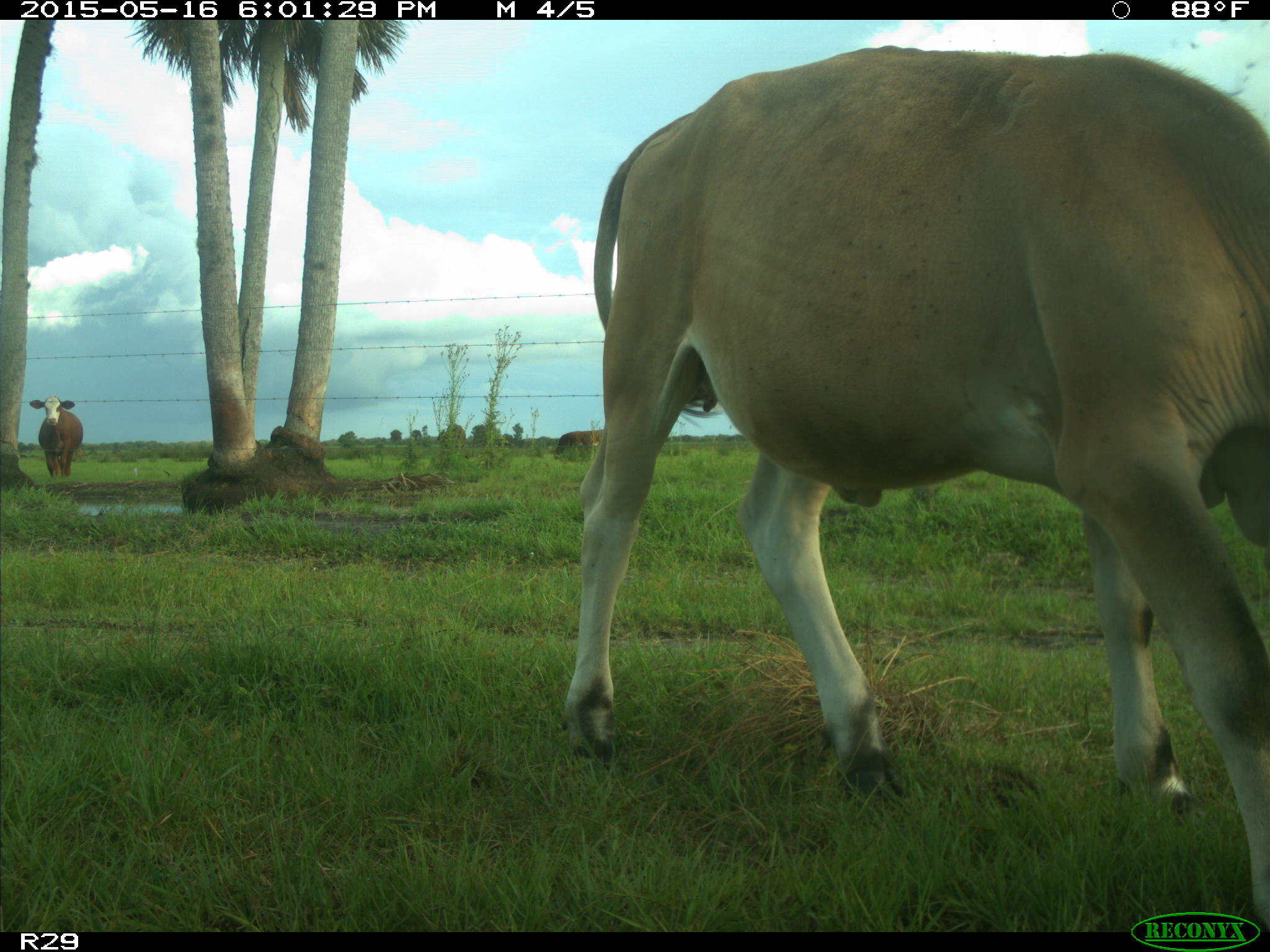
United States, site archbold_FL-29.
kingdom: Animalia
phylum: Chordata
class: Mammalia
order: Artiodactyla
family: Bovidae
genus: Bos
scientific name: Bos taurus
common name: domestic cow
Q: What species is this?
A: Bos taurus (domestic cow).